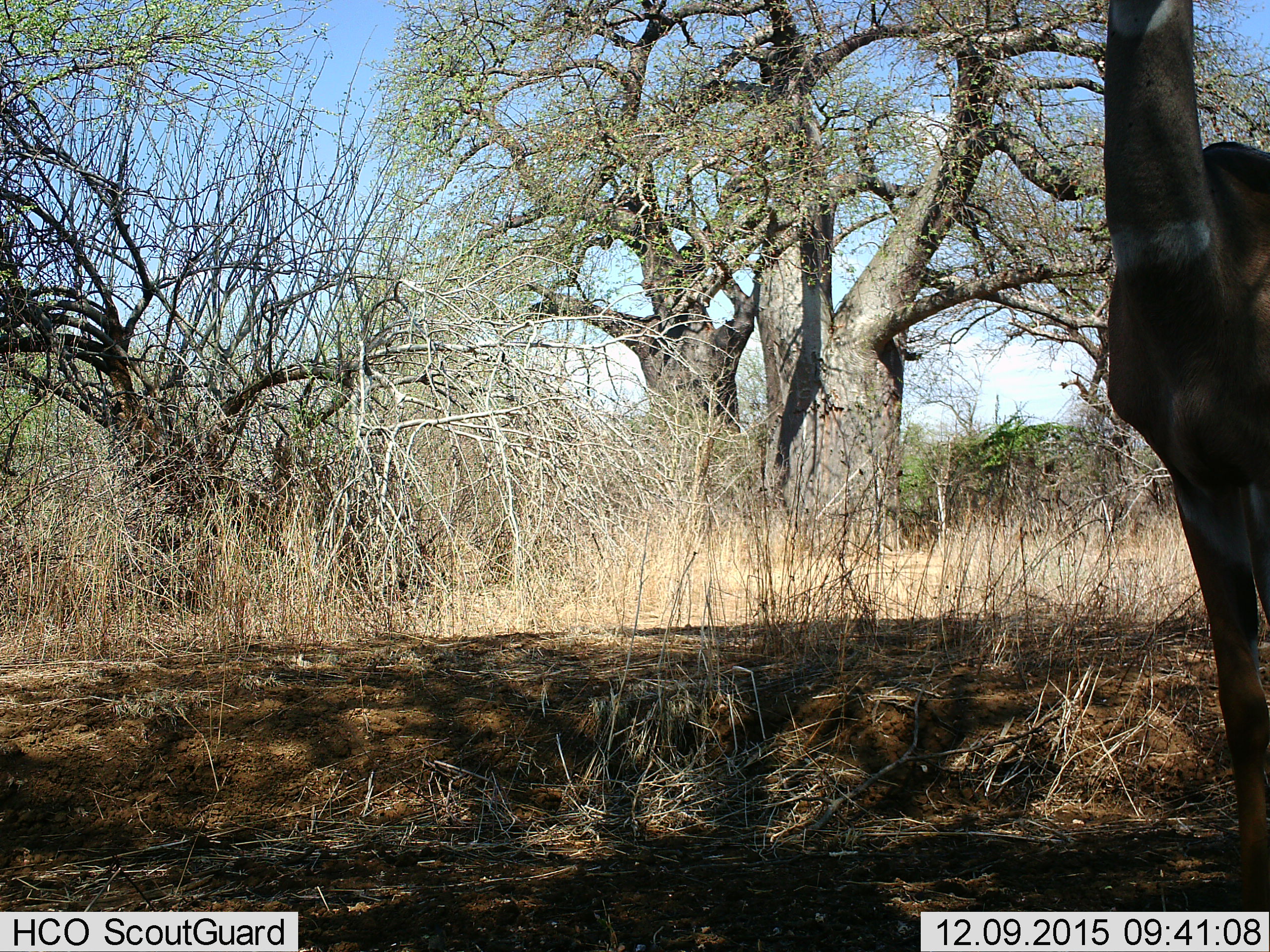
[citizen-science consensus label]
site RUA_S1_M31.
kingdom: Animalia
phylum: Chordata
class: Mammalia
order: Artiodactyla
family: Bovidae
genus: Tragelaphus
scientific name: Tragelaphus scriptus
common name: bushbuck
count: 1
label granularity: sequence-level